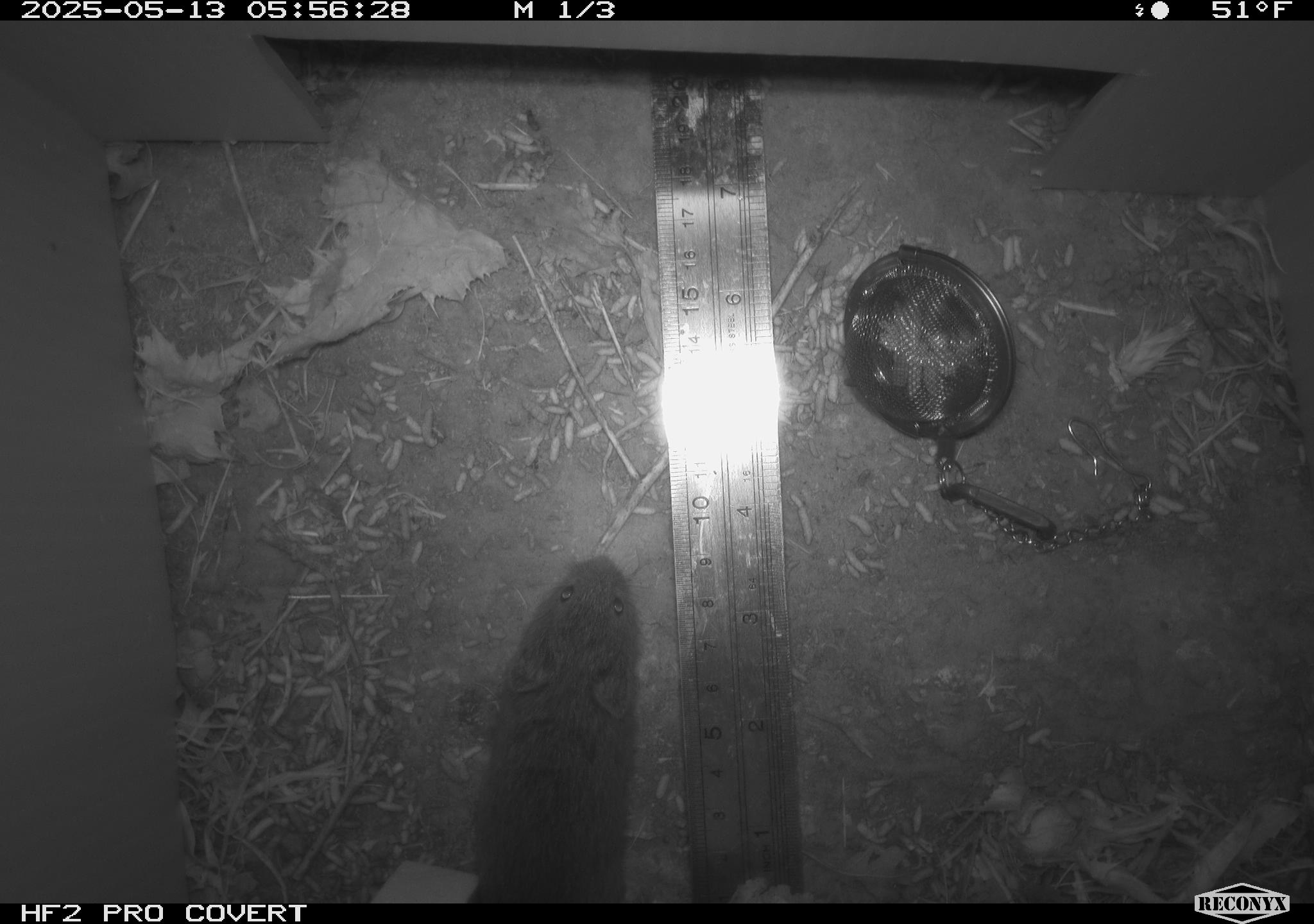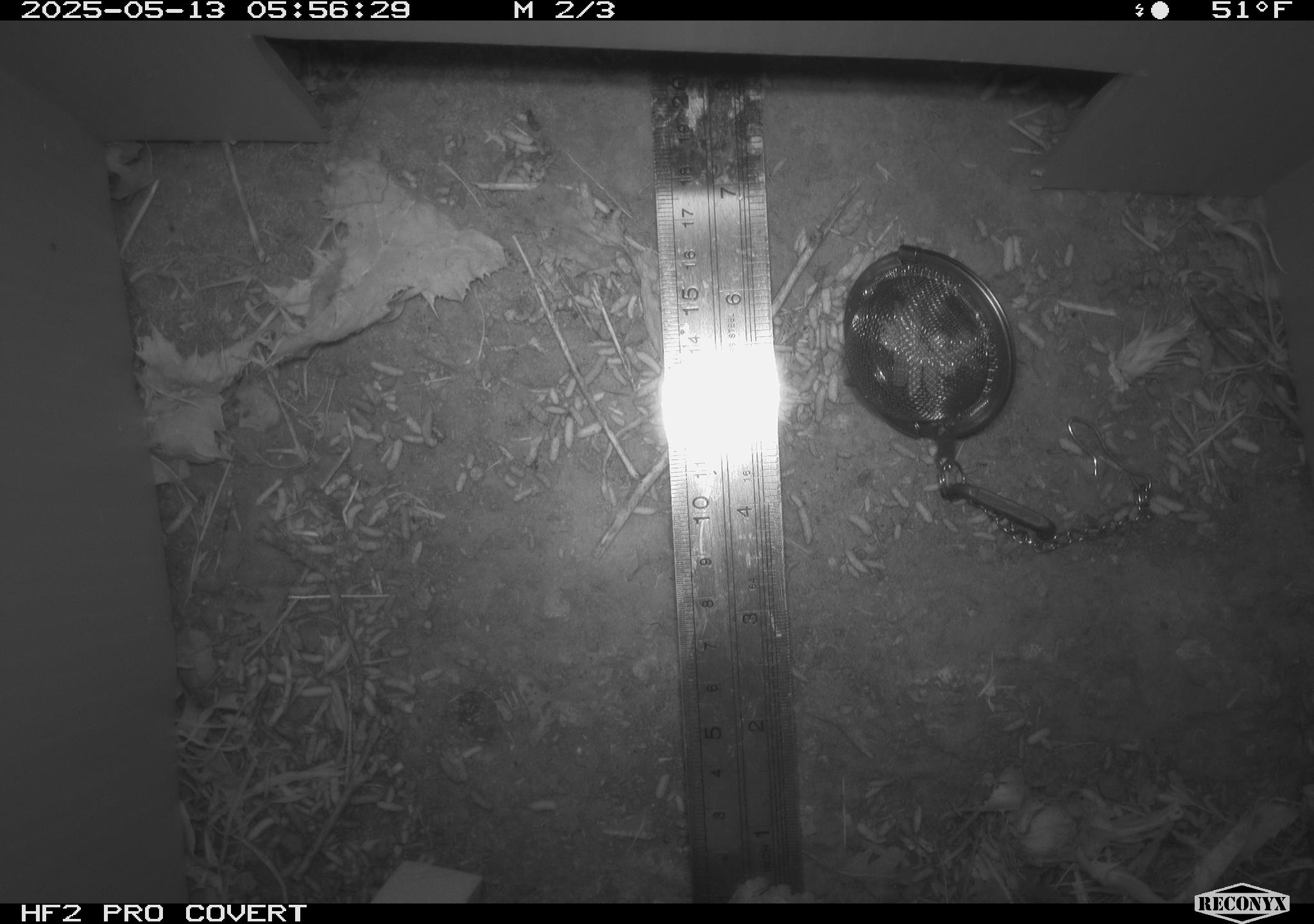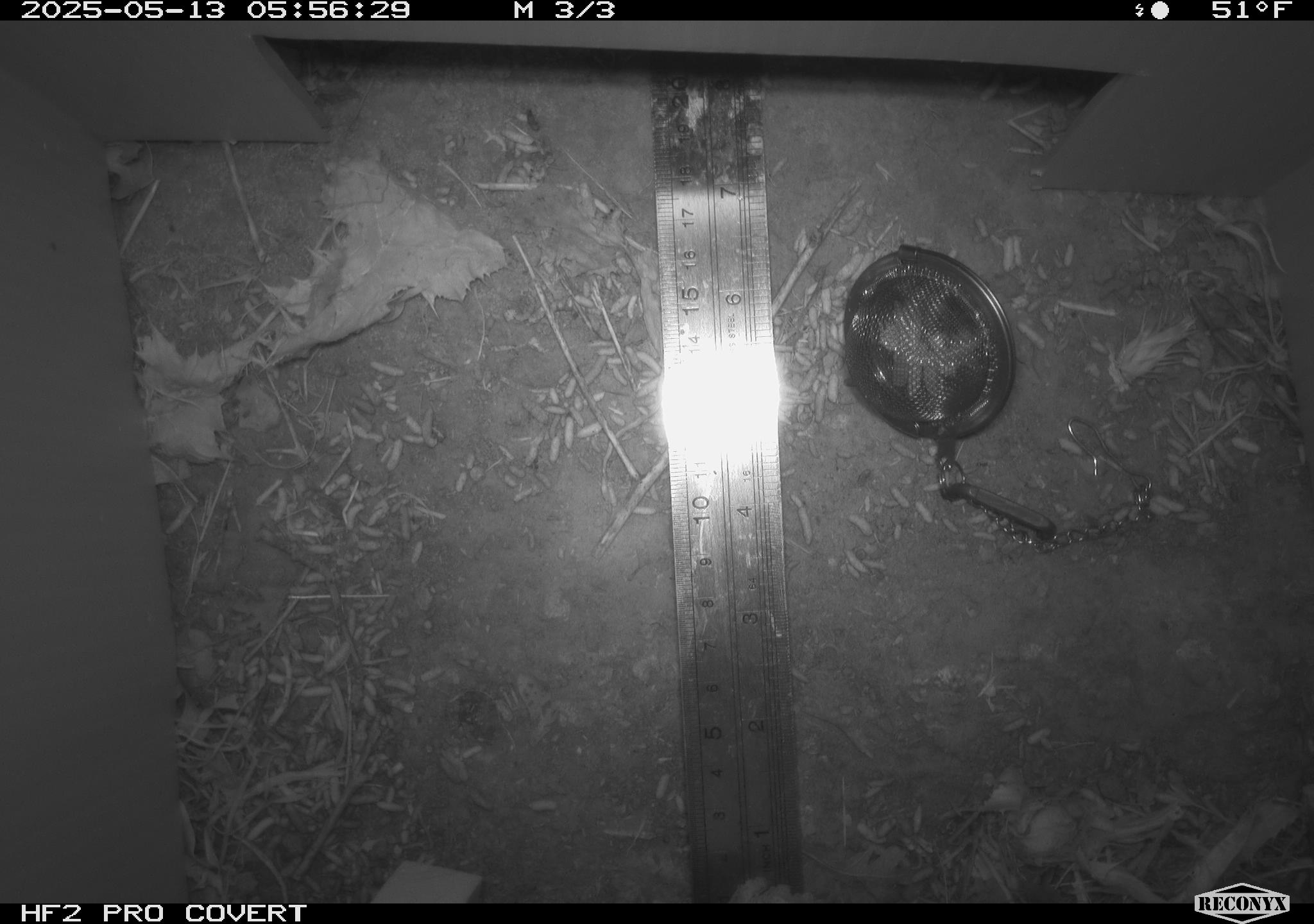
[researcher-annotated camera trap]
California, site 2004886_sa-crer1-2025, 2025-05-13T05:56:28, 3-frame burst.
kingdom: Animalia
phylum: Chordata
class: Mammalia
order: Rodentia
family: Cricetidae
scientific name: Arvicolinae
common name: voles, lemmings, and muskrats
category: arvicolinae subfamily